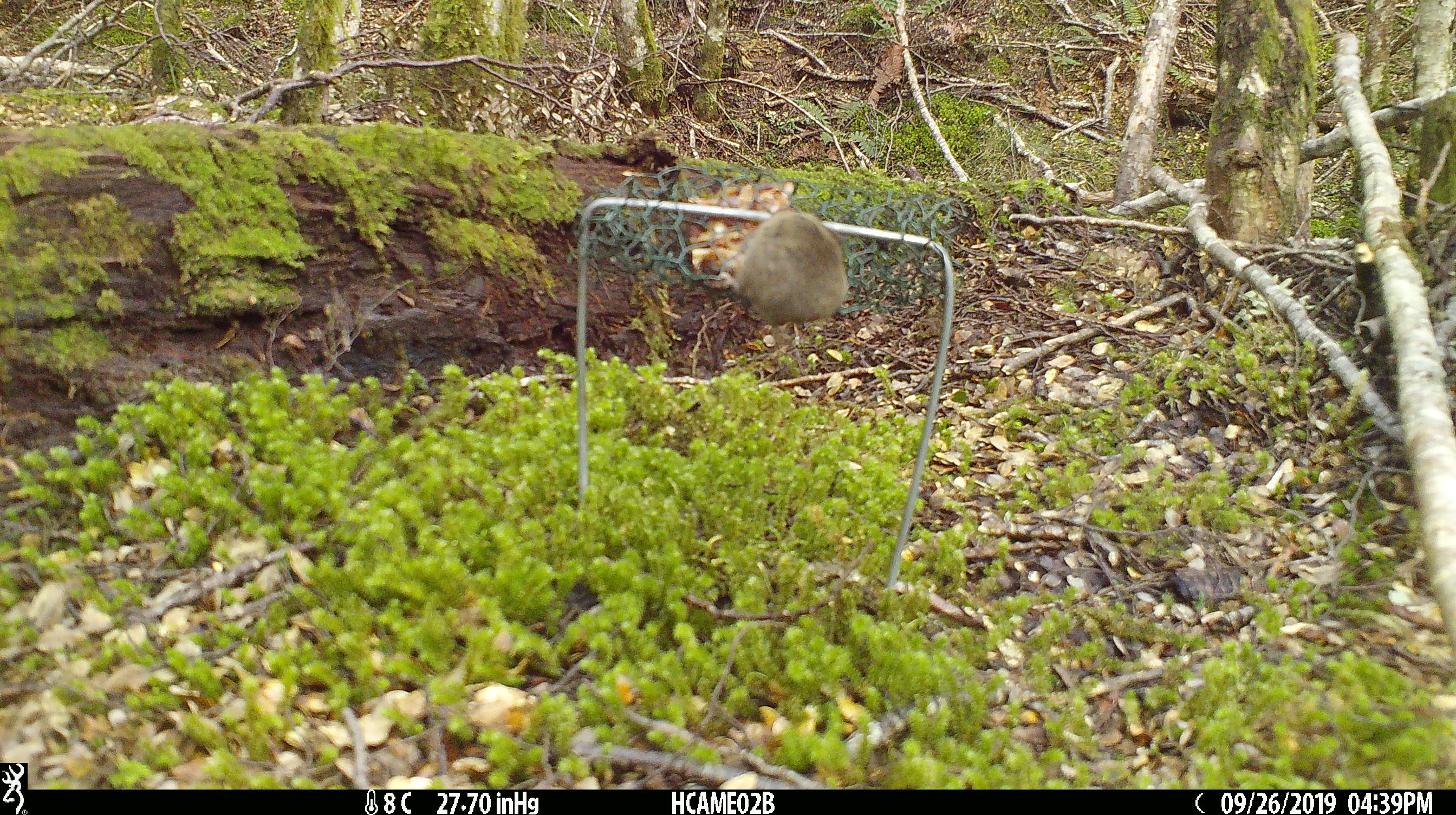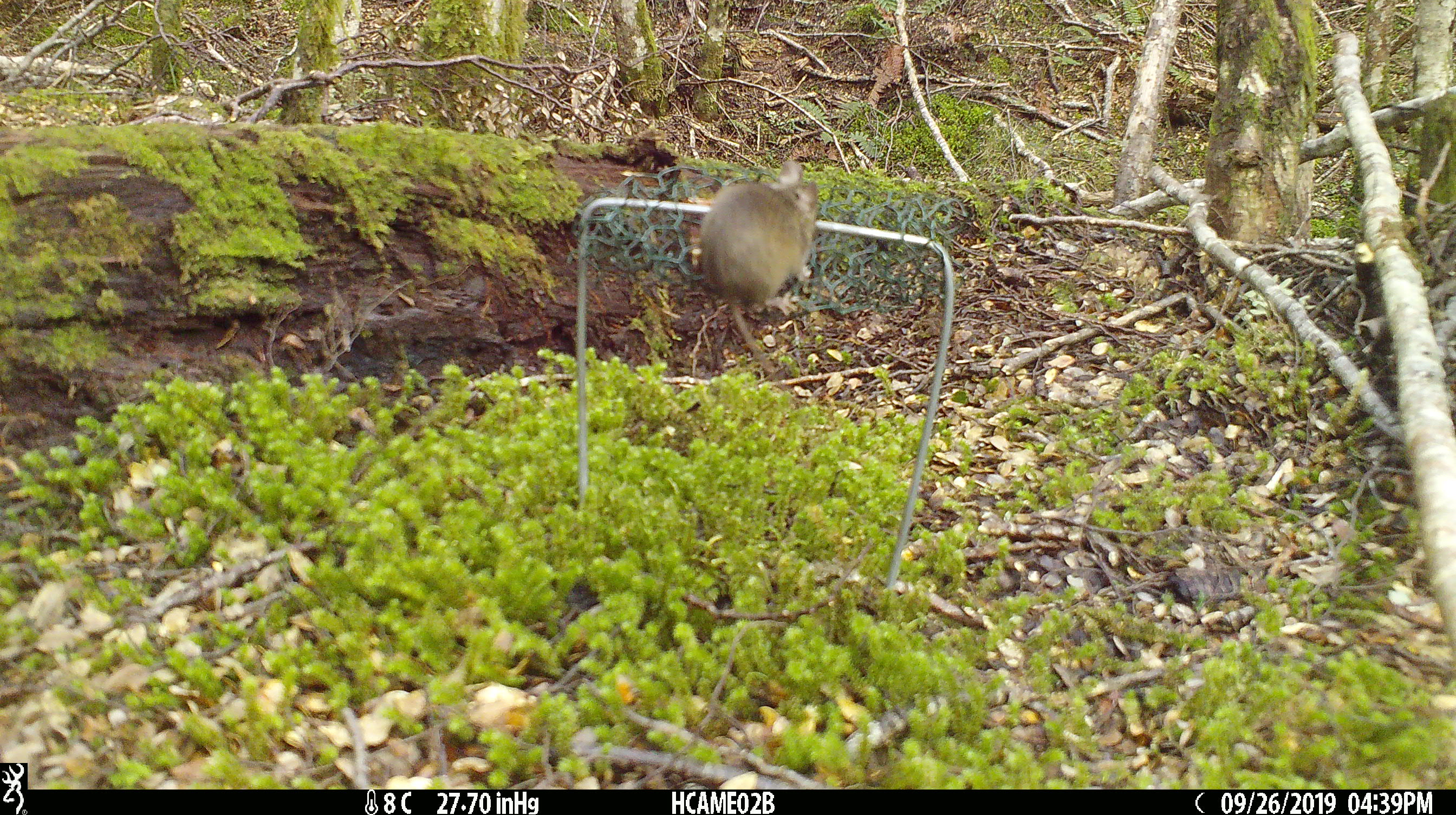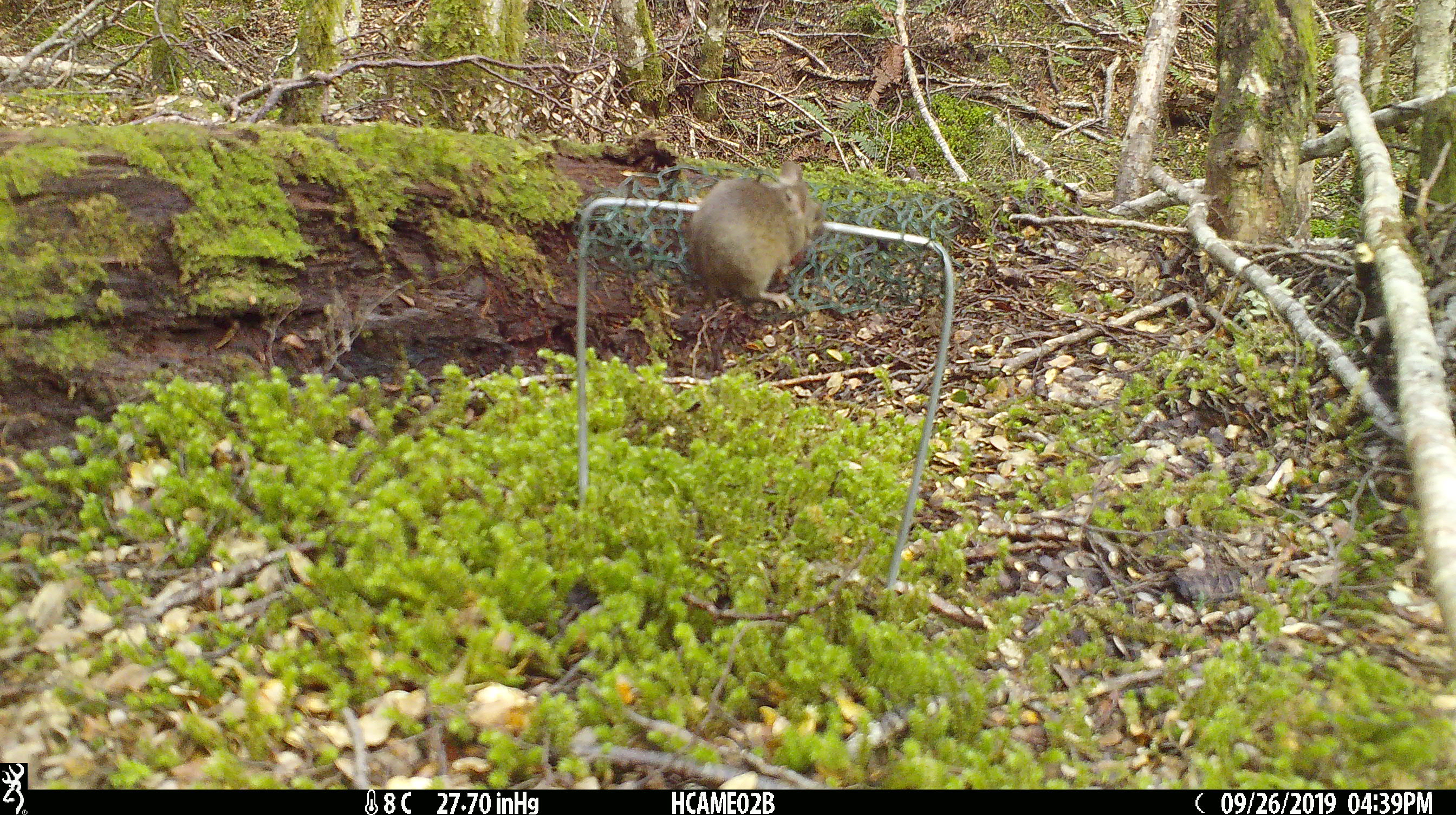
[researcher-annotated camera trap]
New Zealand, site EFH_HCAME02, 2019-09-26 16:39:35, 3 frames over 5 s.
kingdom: Animalia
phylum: Chordata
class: Mammalia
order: Rodentia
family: Muridae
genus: Mus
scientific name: Mus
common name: mouse